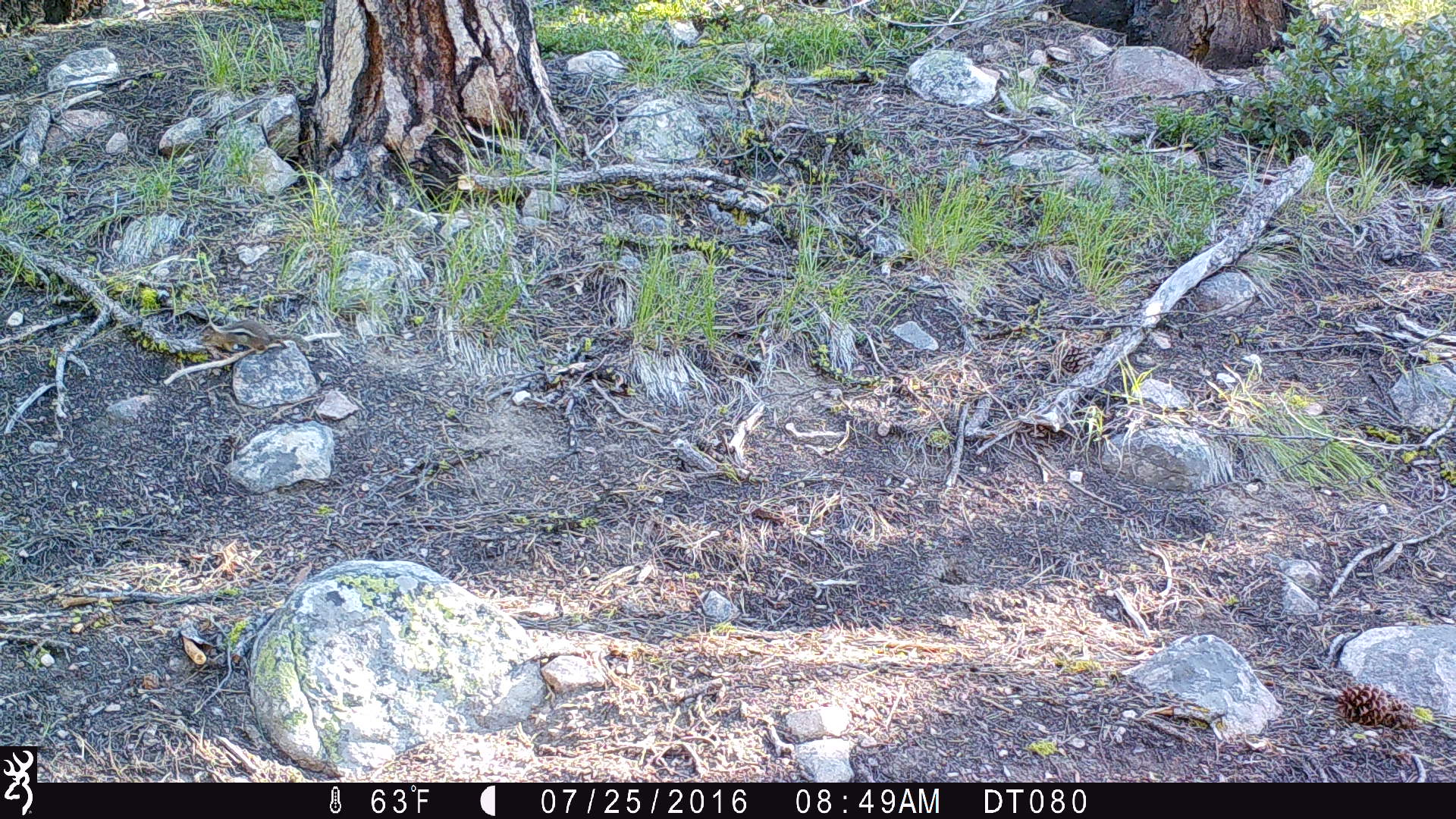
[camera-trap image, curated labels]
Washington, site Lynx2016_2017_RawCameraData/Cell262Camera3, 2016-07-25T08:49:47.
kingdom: Animalia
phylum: Chordata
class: Mammalia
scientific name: Mammalia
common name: small mammal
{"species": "small mammal (Mammalia)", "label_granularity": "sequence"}